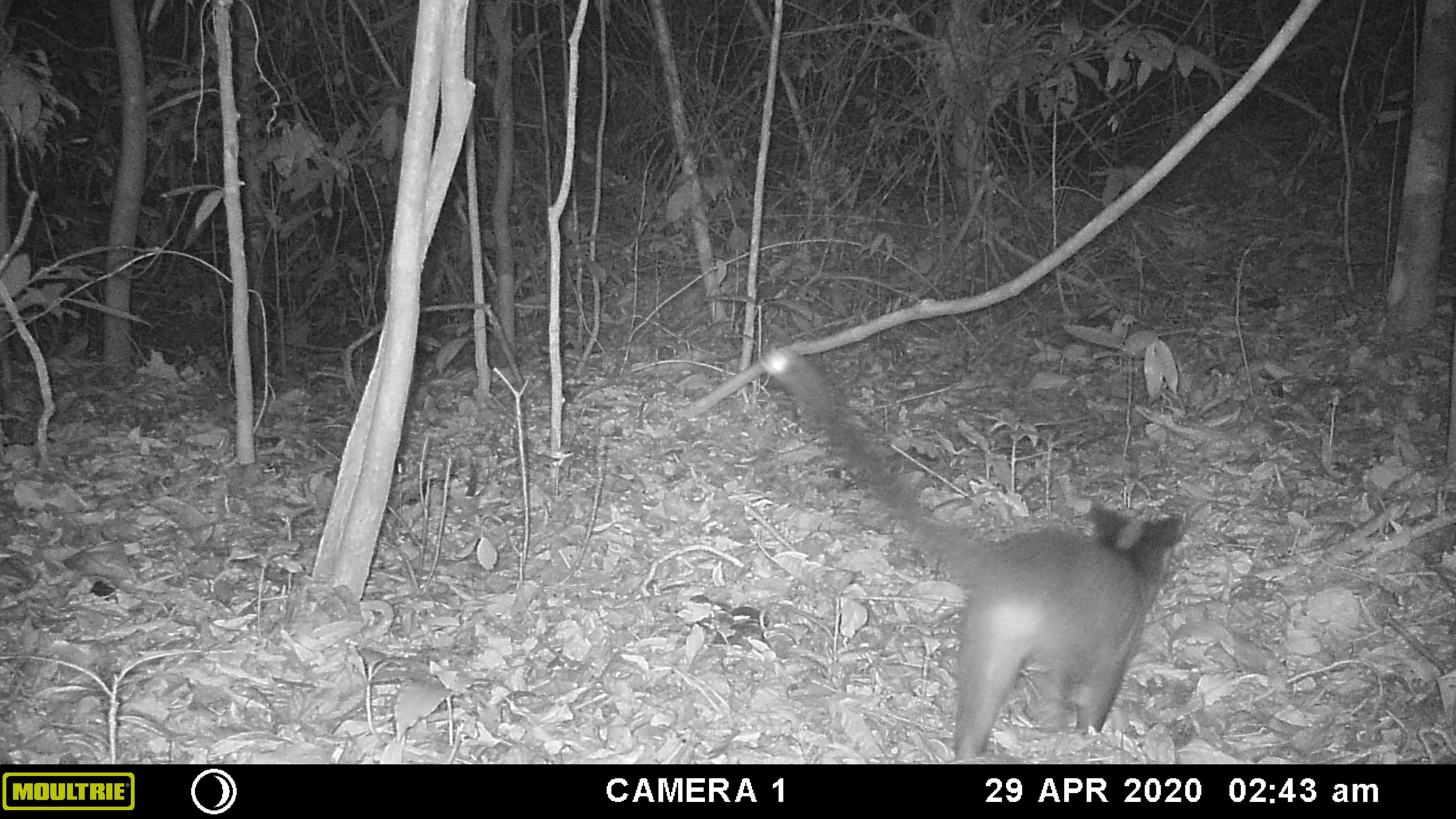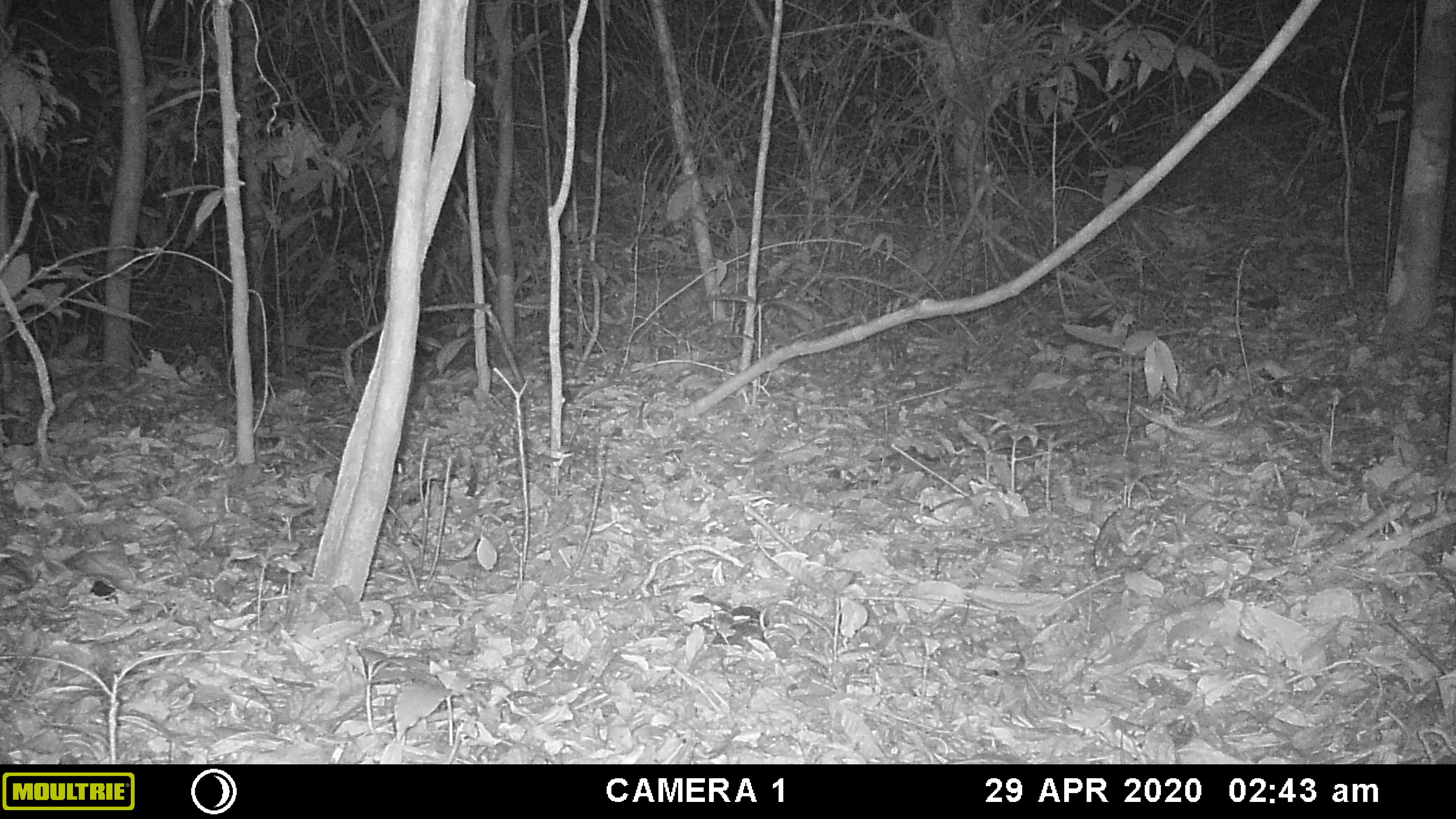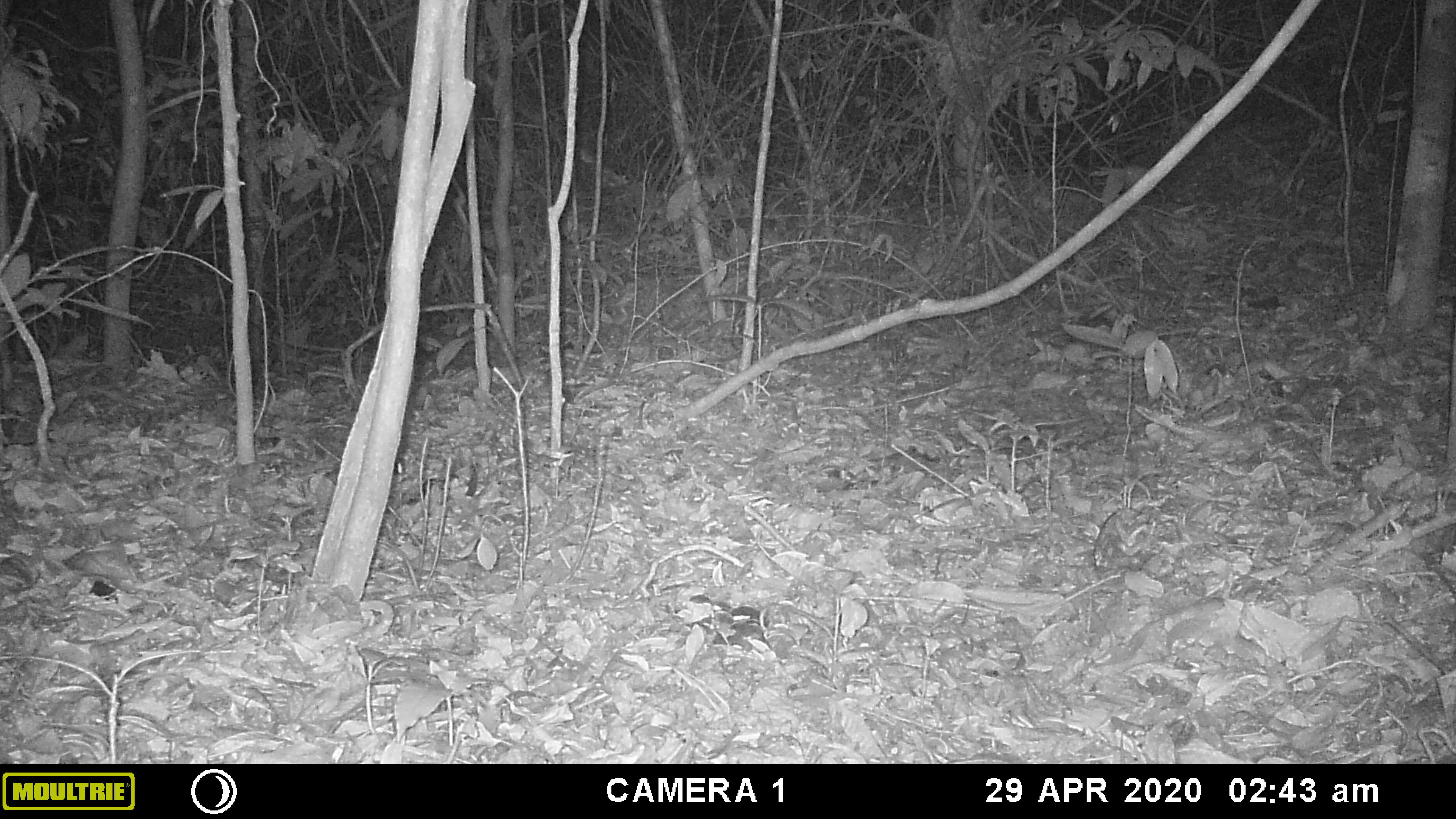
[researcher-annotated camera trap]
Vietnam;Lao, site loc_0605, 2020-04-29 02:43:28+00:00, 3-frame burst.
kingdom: Animalia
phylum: Chordata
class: Mammalia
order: Carnivora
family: Viverridae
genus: Paguma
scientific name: Paguma larvata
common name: masked palm civet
Masked palm civet (Paguma larvata). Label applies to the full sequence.